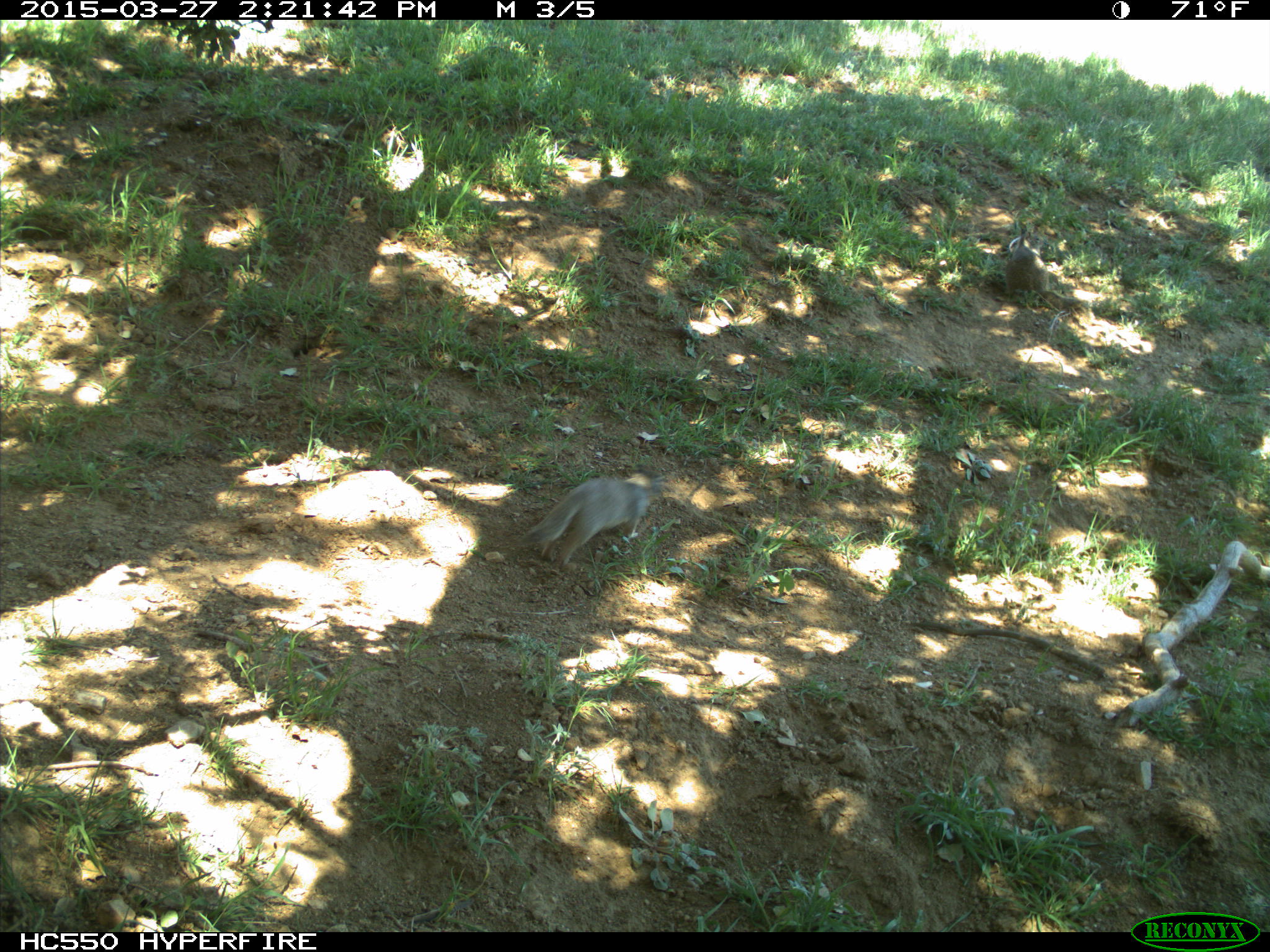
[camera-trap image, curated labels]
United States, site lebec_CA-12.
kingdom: Animalia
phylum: Chordata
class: Mammalia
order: Rodentia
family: Sciuridae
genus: Otospermophilus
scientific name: Otospermophilus beecheyi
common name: california ground squirrel